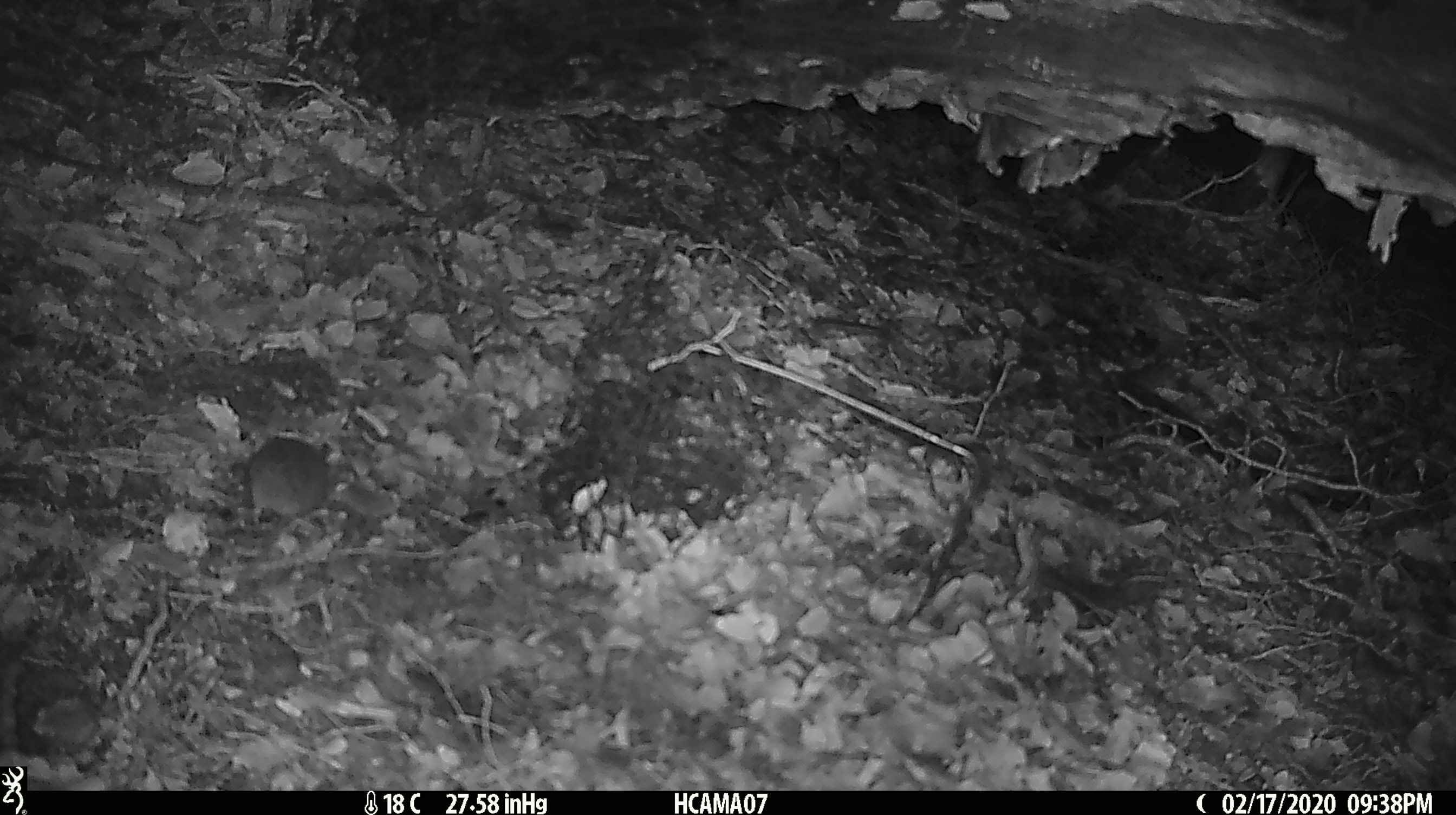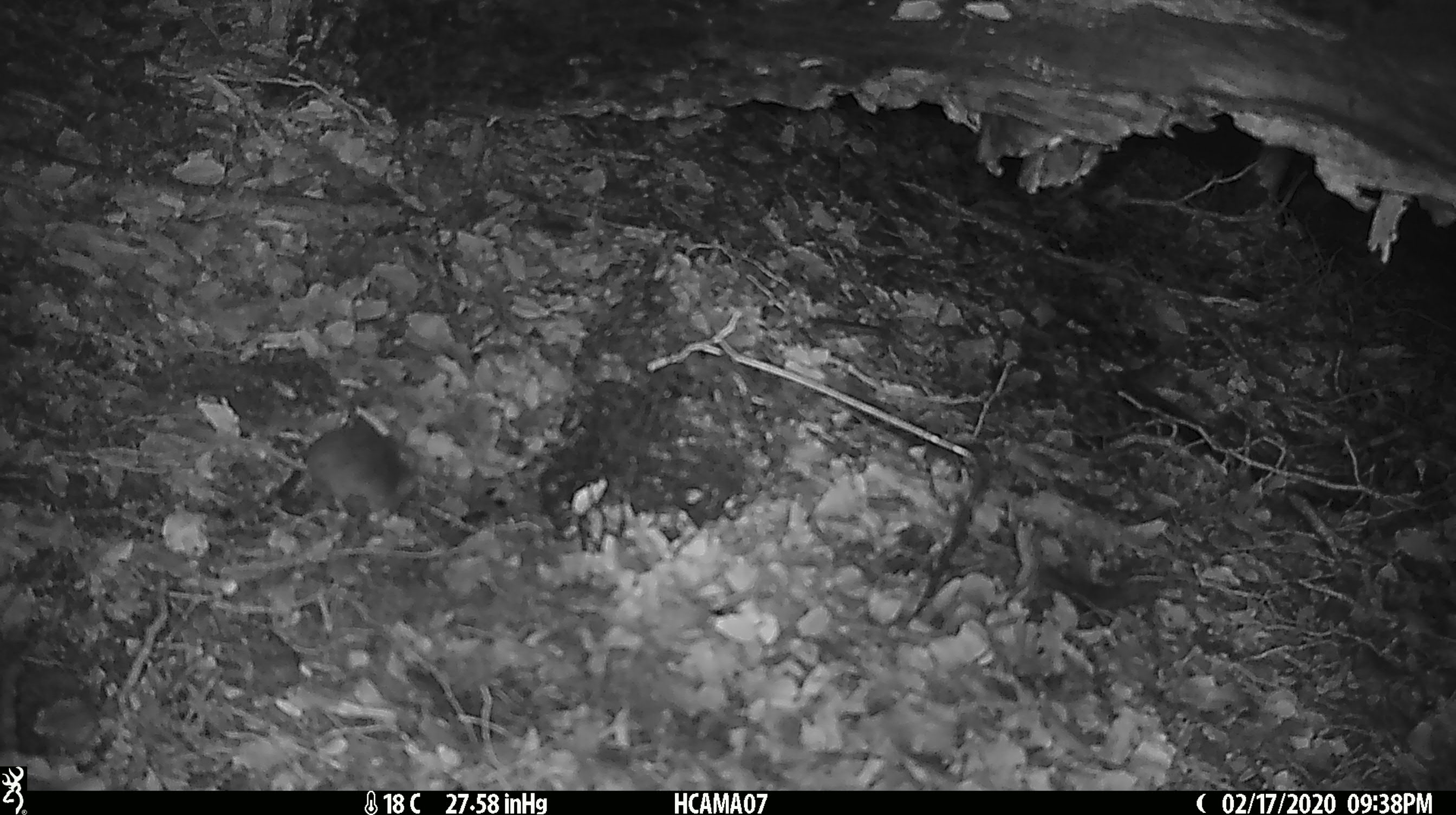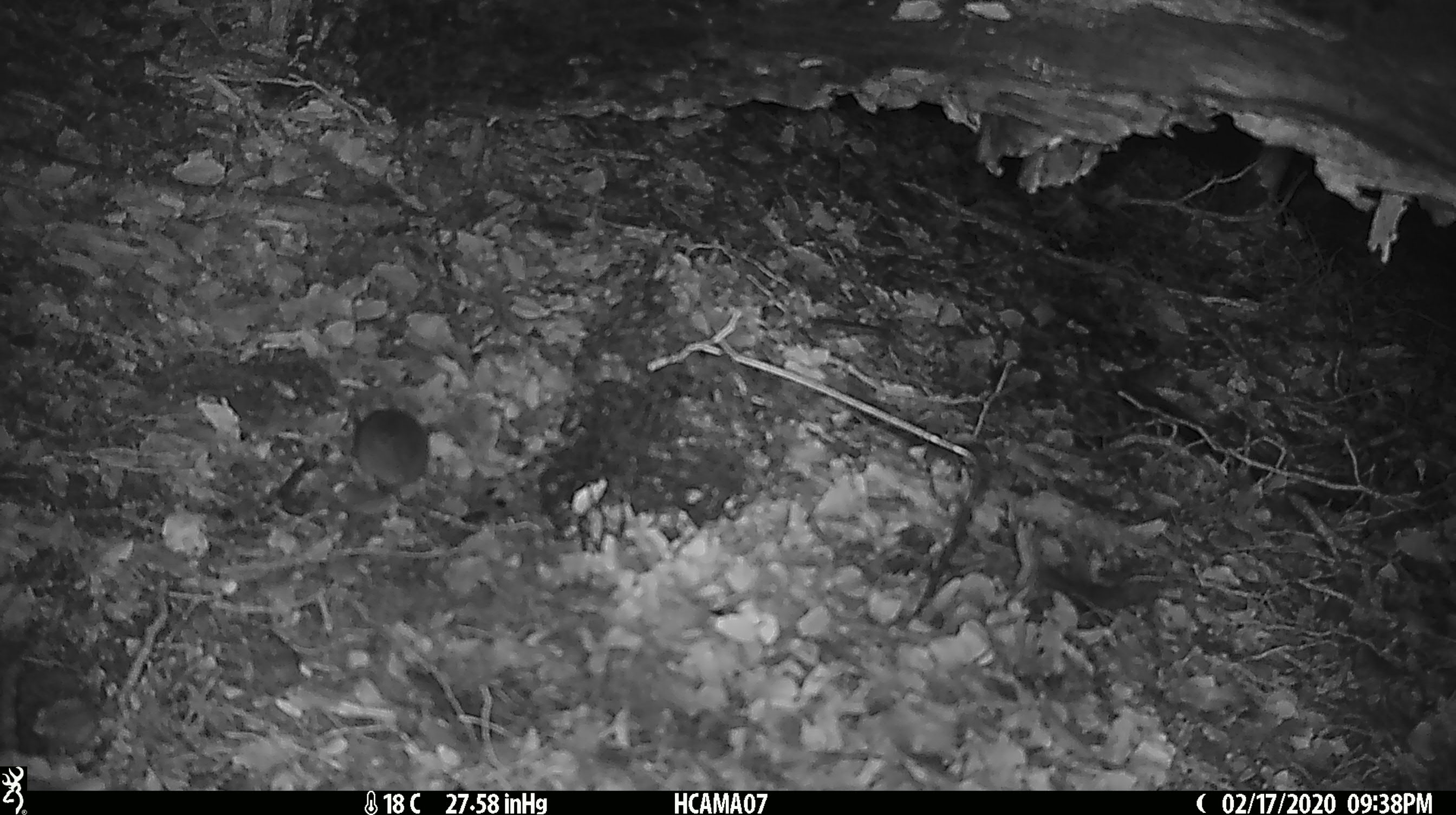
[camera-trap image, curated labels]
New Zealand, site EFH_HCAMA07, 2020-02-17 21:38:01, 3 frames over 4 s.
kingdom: Animalia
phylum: Chordata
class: Mammalia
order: Rodentia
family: Muridae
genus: Mus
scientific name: Mus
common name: mouse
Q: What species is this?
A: Mouse (Mus).